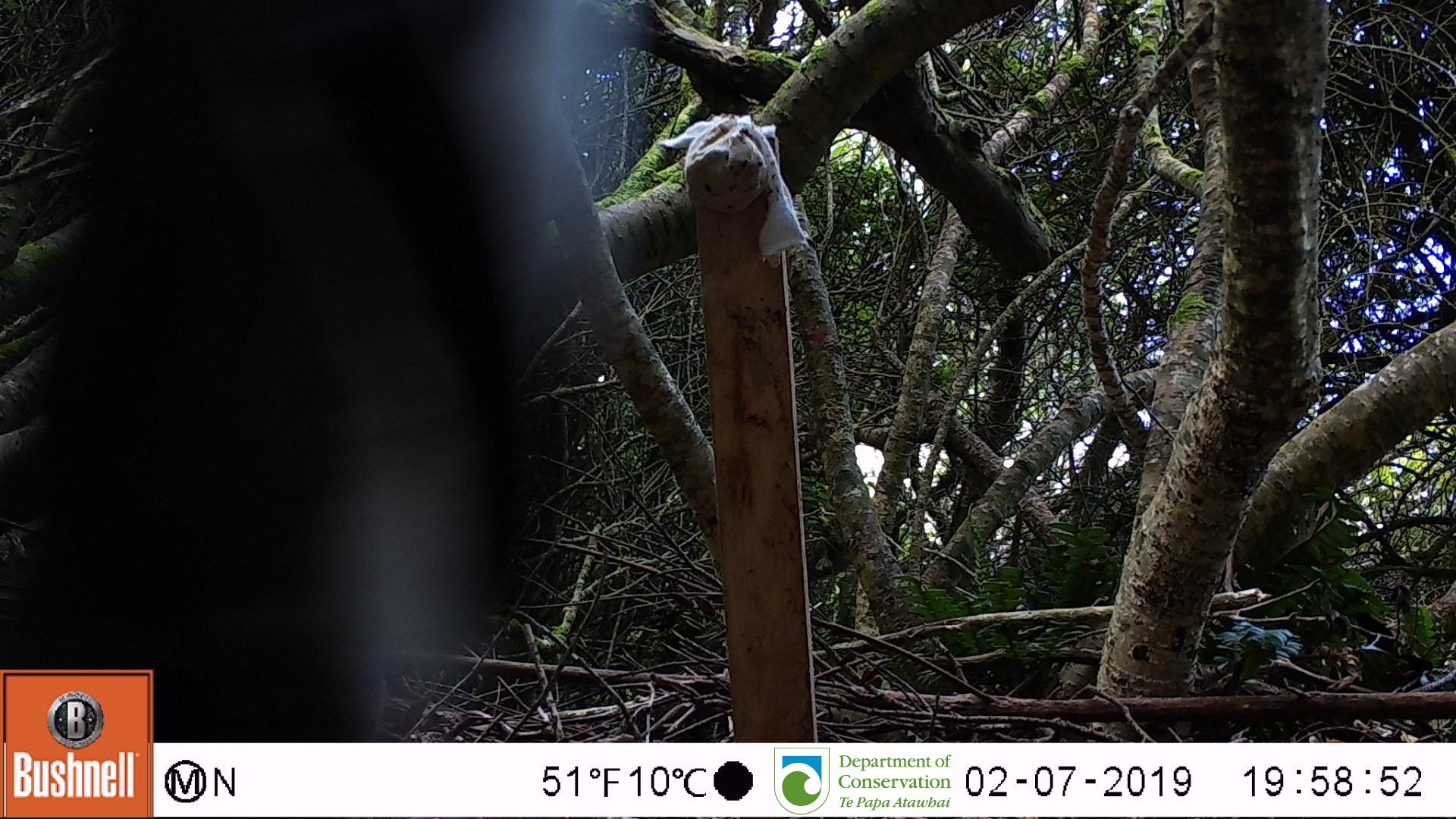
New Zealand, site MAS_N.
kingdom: Animalia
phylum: Chordata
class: Aves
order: Sphenisciformes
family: Spheniscidae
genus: Megadyptes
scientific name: Megadyptes antipodes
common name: yellow-eyed penguin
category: yellow eyed penguin